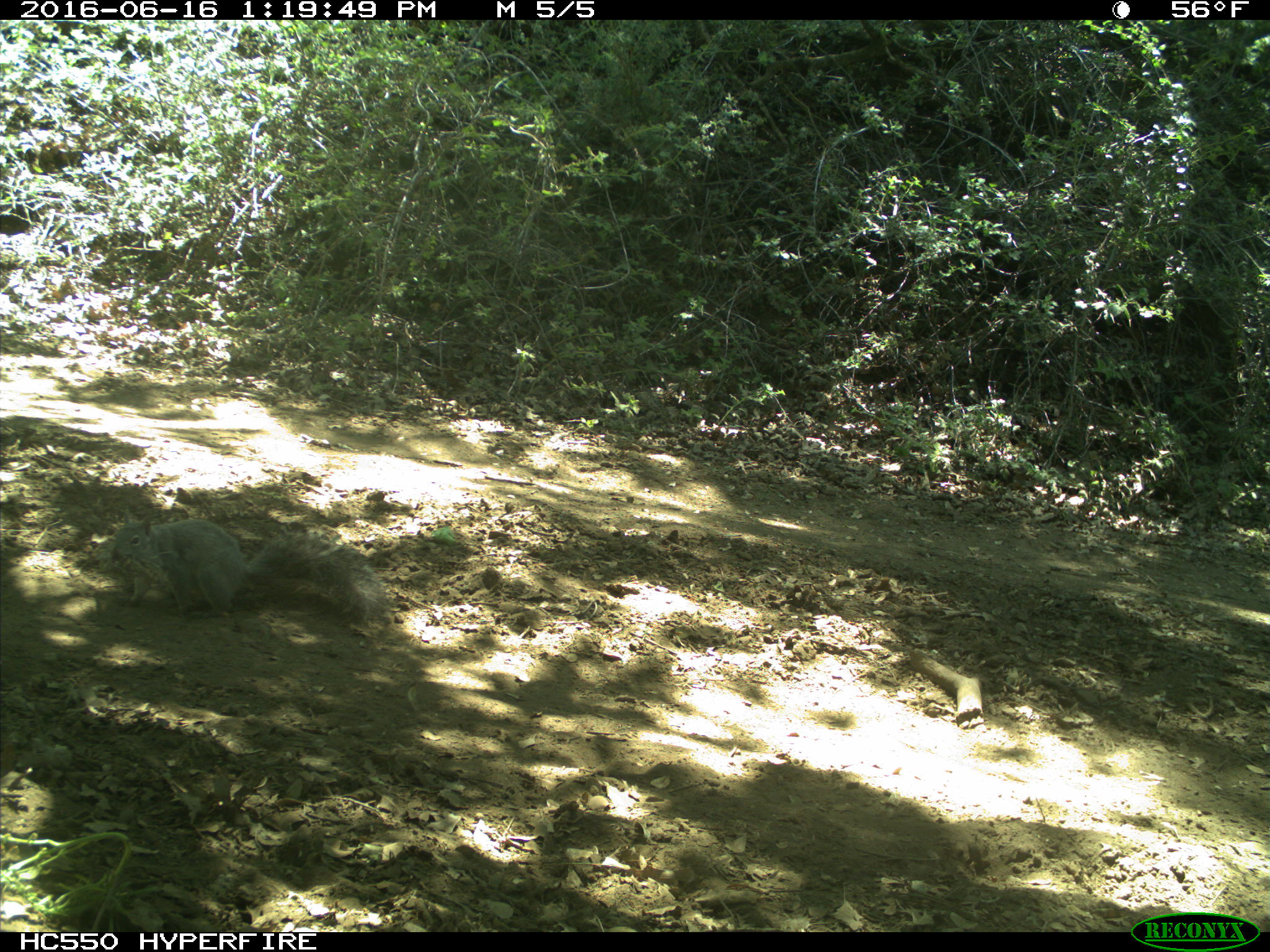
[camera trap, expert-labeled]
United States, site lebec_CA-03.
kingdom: Animalia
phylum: Chordata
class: Mammalia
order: Rodentia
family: Sciuridae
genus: Sciurus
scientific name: Sciurus carolinensis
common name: eastern gray squirrel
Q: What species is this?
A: Sciurus carolinensis (eastern gray squirrel).